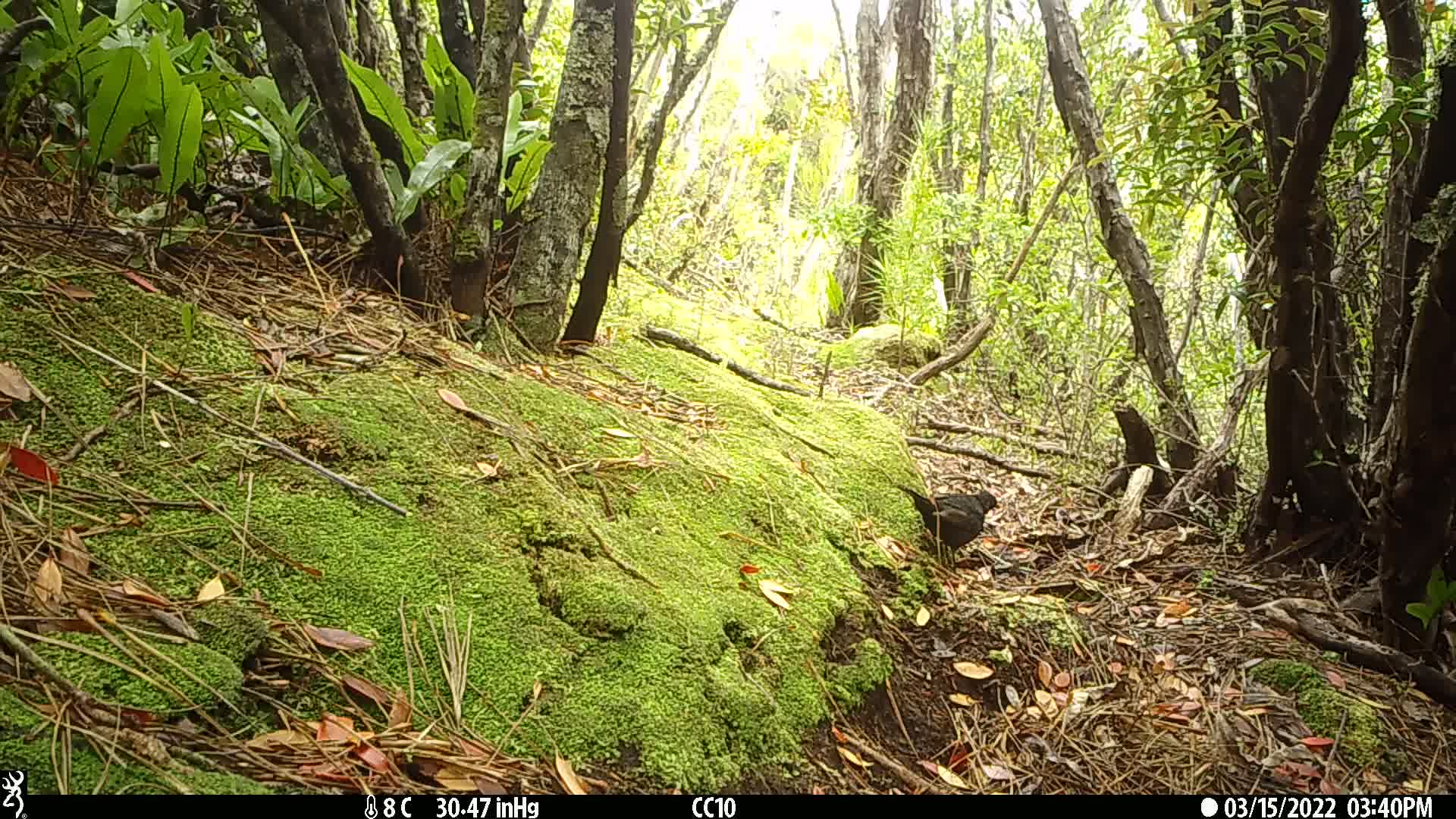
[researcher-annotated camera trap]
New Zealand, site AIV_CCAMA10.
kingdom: Animalia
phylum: Chordata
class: Aves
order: Passeriformes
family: Turdidae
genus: Turdus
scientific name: Turdus merula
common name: eurasian blackbird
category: blackbird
Blackbird (eurasian blackbird) (Turdus merula).